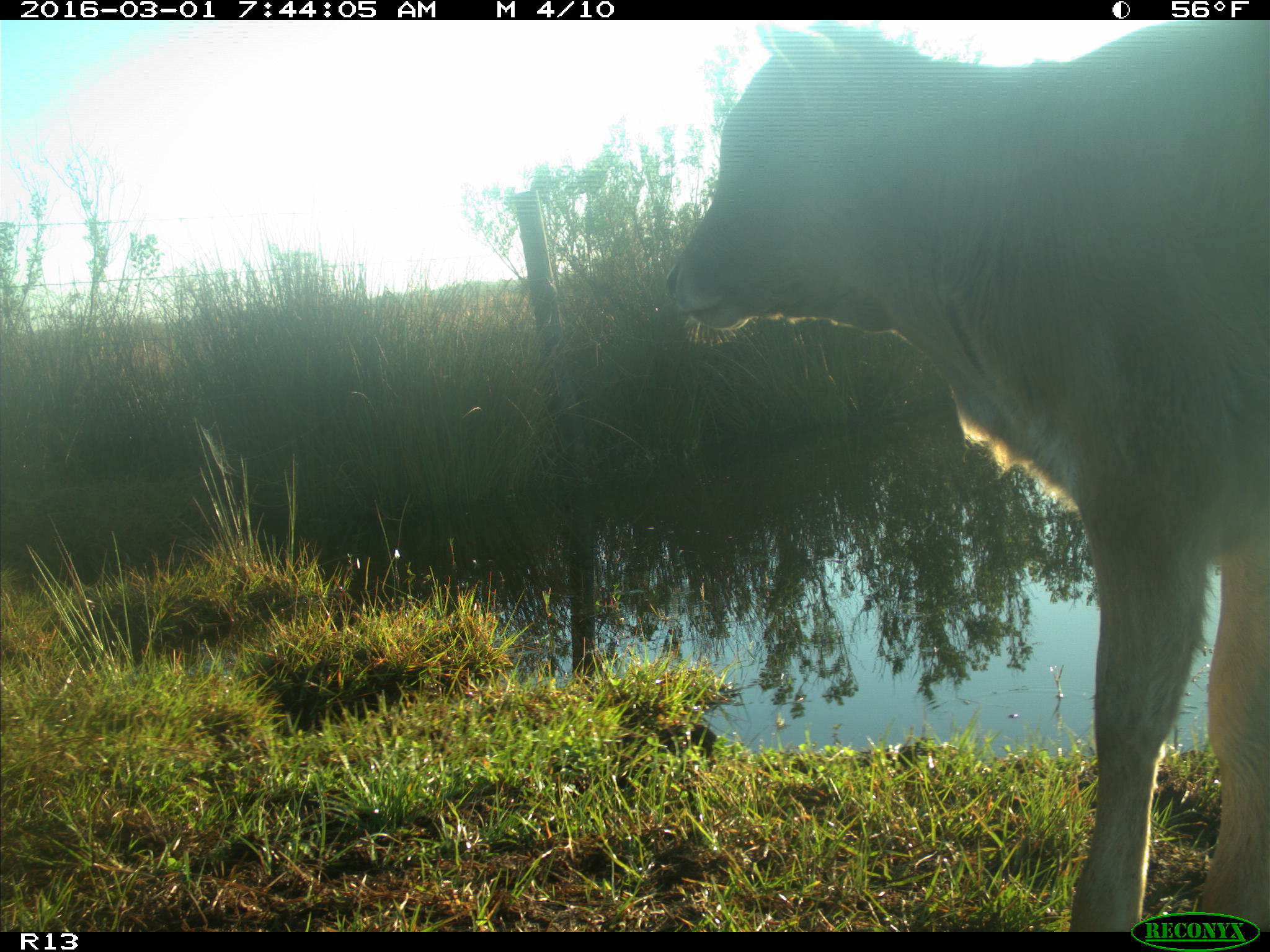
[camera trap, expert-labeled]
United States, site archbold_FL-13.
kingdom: Animalia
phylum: Chordata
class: Mammalia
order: Artiodactyla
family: Bovidae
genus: Bos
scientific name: Bos taurus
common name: domestic cow